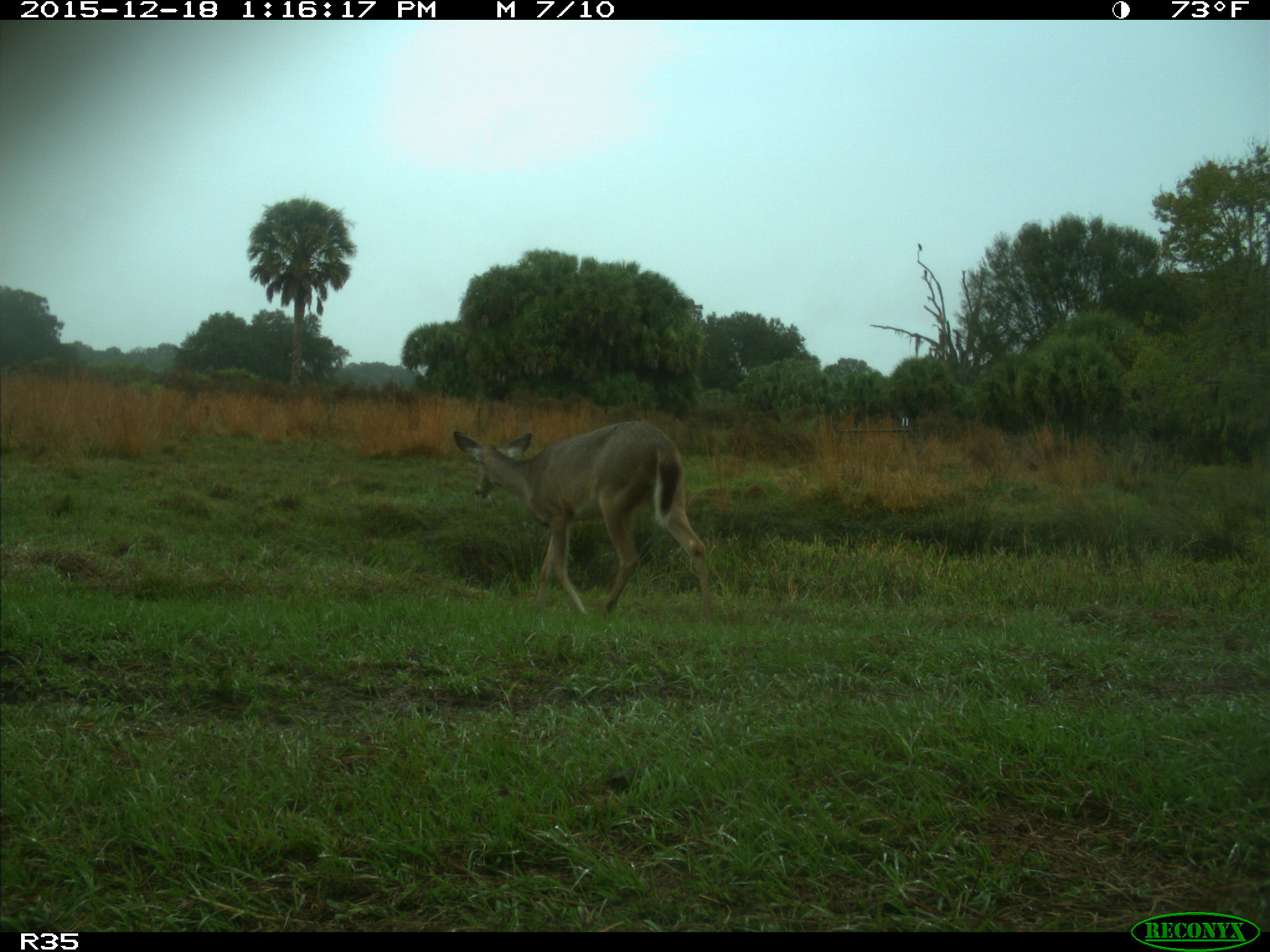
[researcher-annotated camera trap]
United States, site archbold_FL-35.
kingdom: Animalia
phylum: Chordata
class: Mammalia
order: Artiodactyla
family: Cervidae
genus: Odocoileus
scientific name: Odocoileus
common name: deer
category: unidentified deer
Unidentified deer (deer) (Odocoileus).